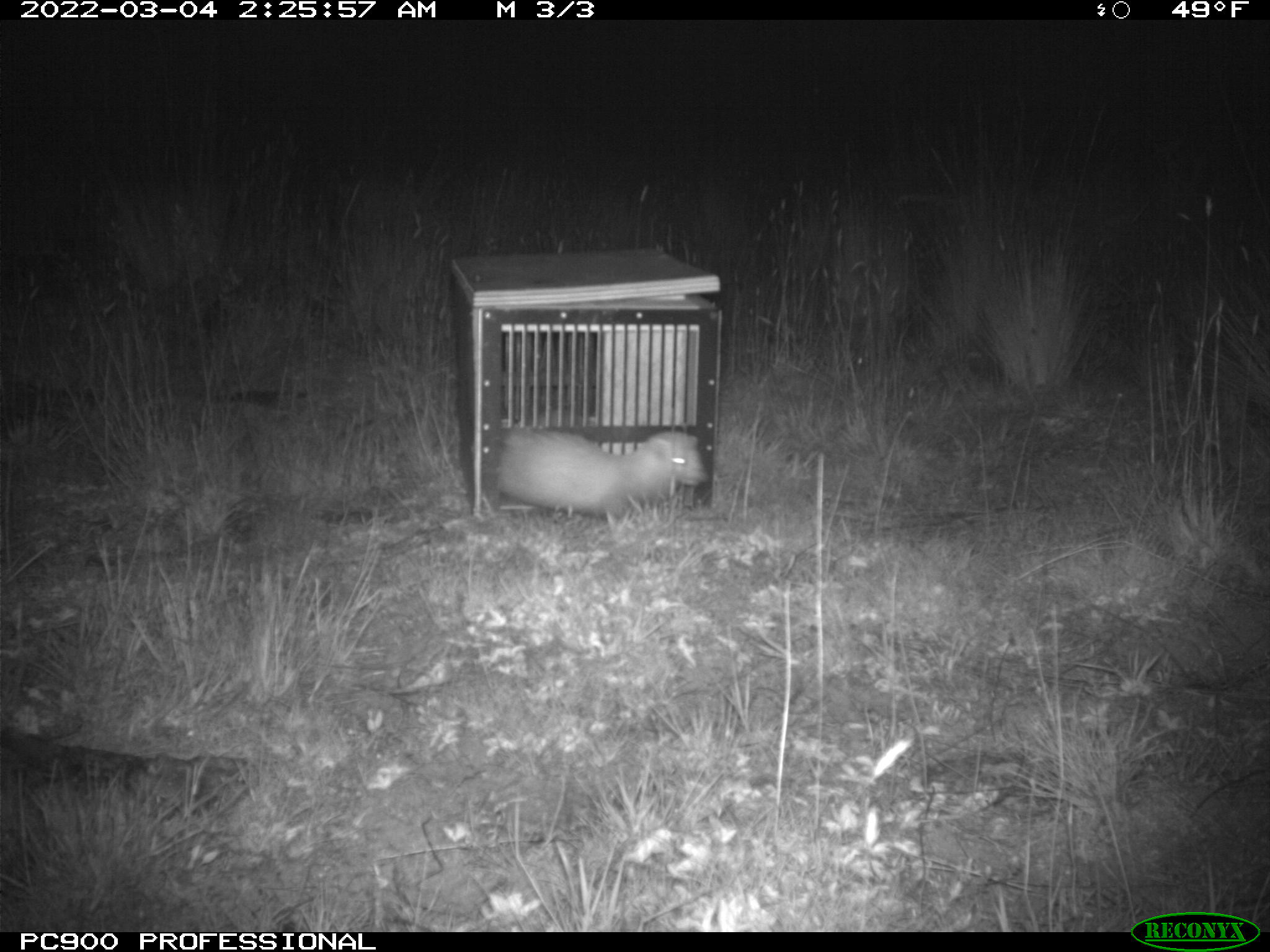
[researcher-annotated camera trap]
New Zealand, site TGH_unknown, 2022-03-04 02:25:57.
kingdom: Animalia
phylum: Chordata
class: Mammalia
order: Carnivora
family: Mustelidae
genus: Mustela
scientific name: Mustela furo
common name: ferret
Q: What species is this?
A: Ferret (Mustela furo).